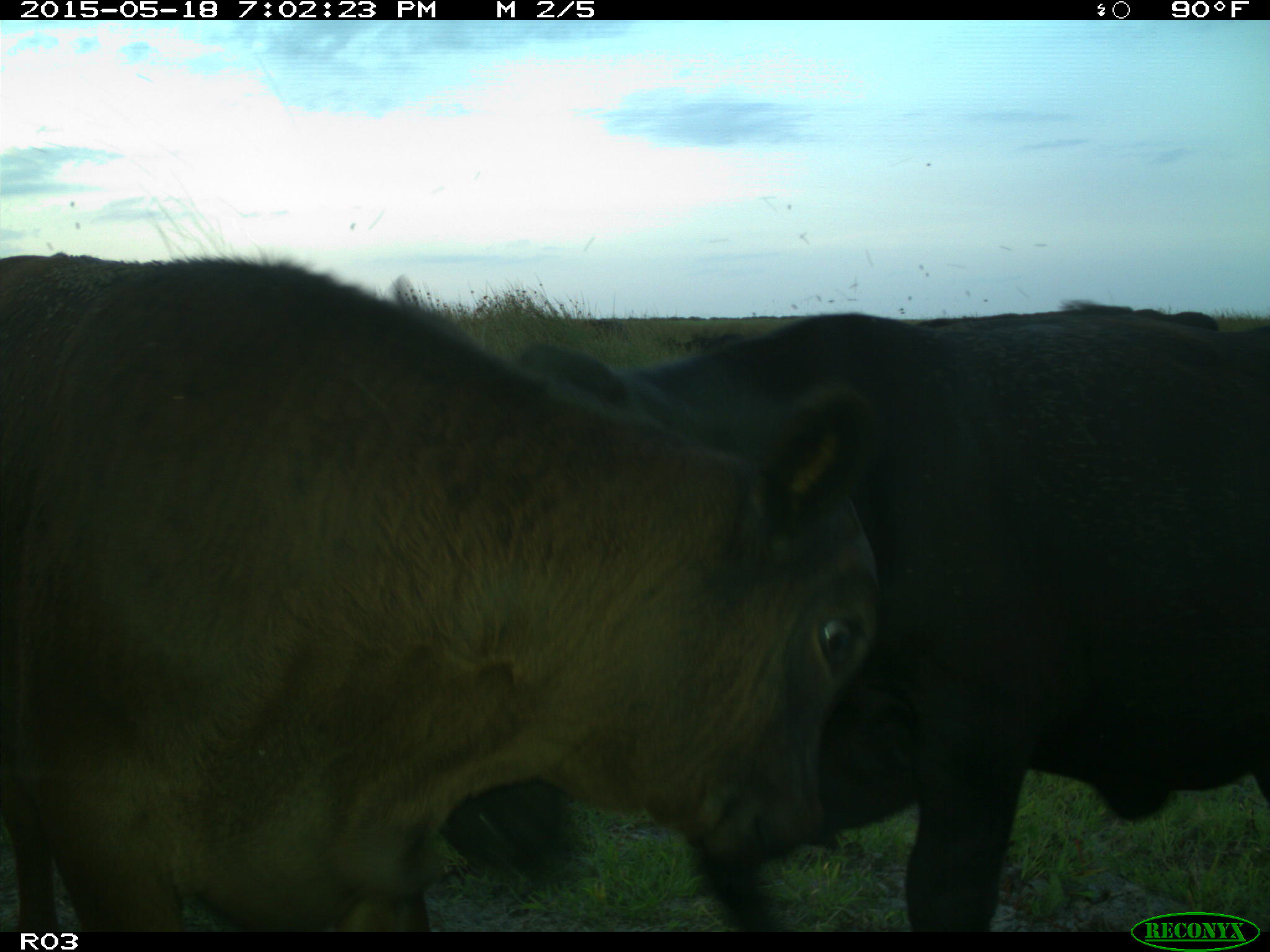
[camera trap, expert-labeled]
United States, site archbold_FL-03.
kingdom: Animalia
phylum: Chordata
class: Mammalia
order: Artiodactyla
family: Bovidae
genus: Bos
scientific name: Bos taurus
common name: domestic cow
Bos taurus (domestic cow).